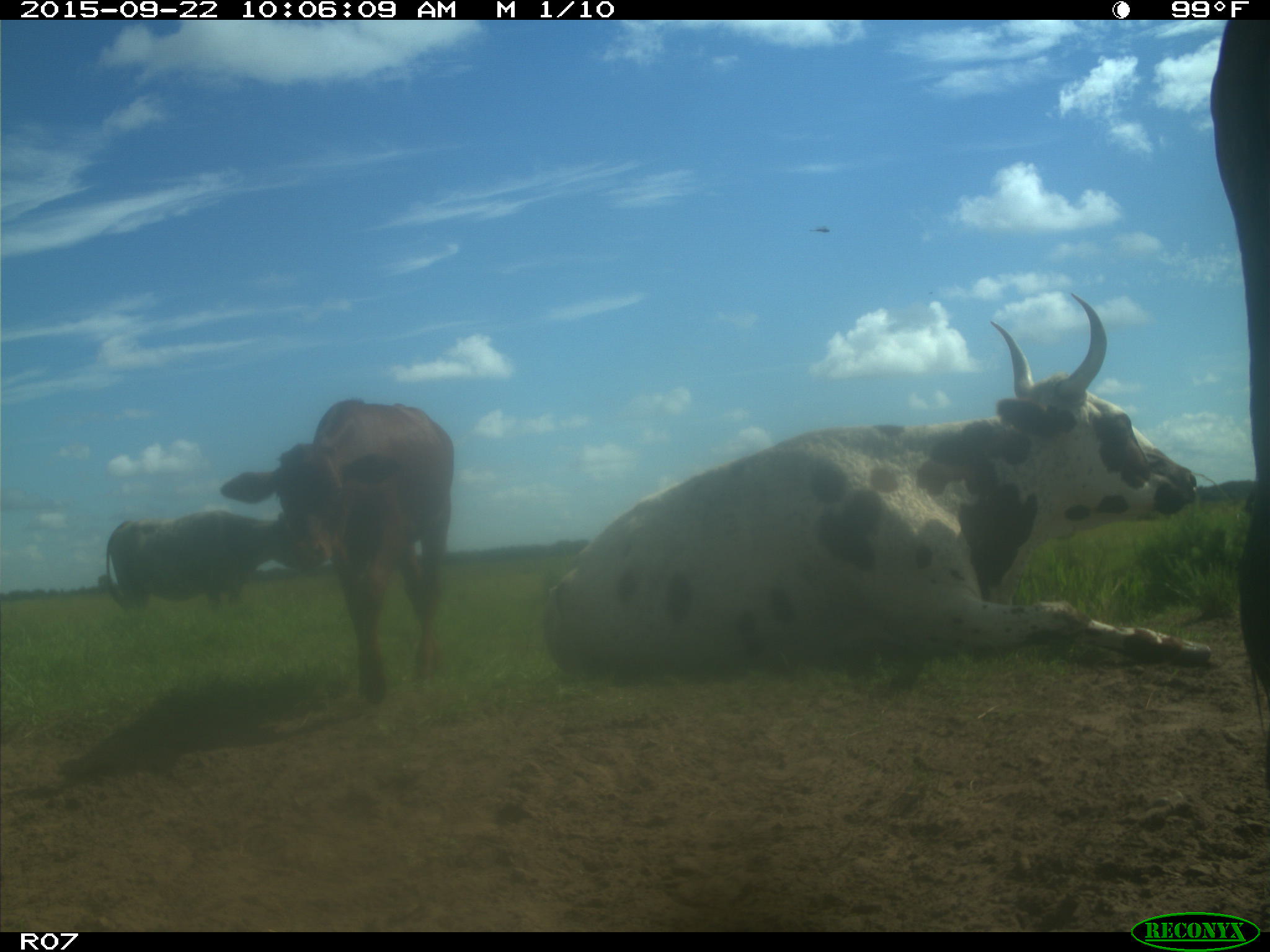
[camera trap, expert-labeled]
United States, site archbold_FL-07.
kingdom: Animalia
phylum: Chordata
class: Mammalia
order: Artiodactyla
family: Bovidae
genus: Bos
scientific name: Bos taurus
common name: domestic cow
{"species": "Bos taurus (domestic cow)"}